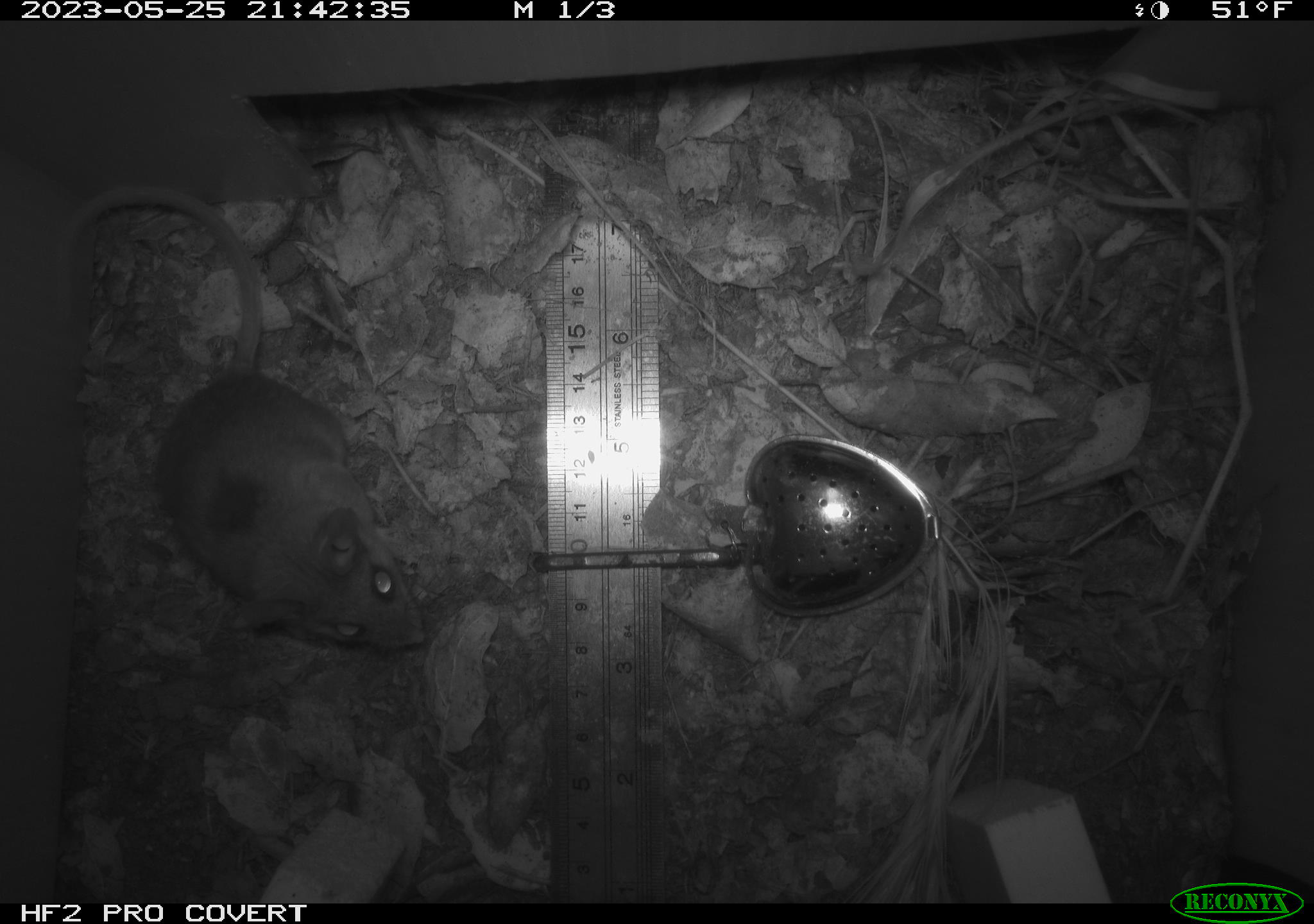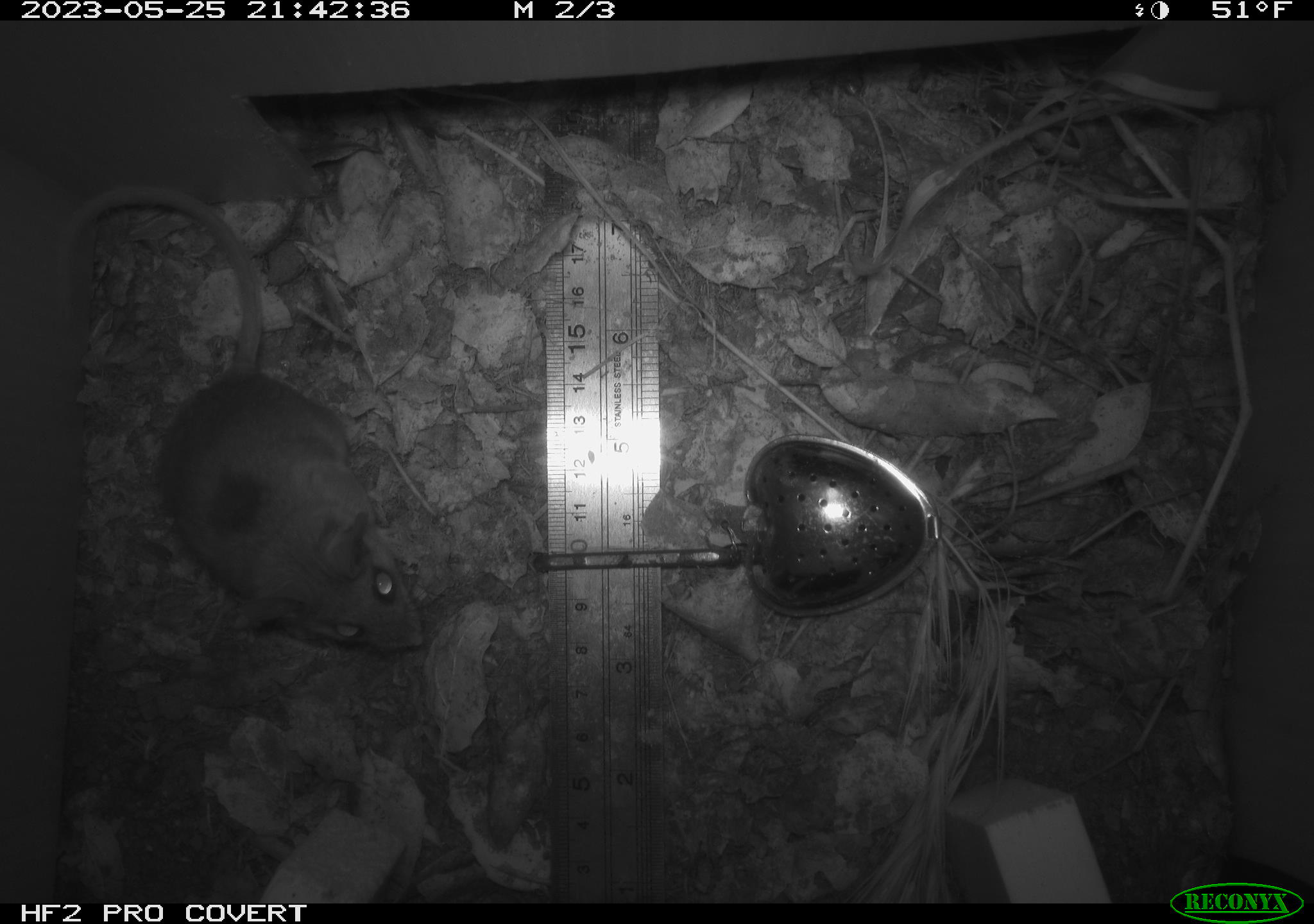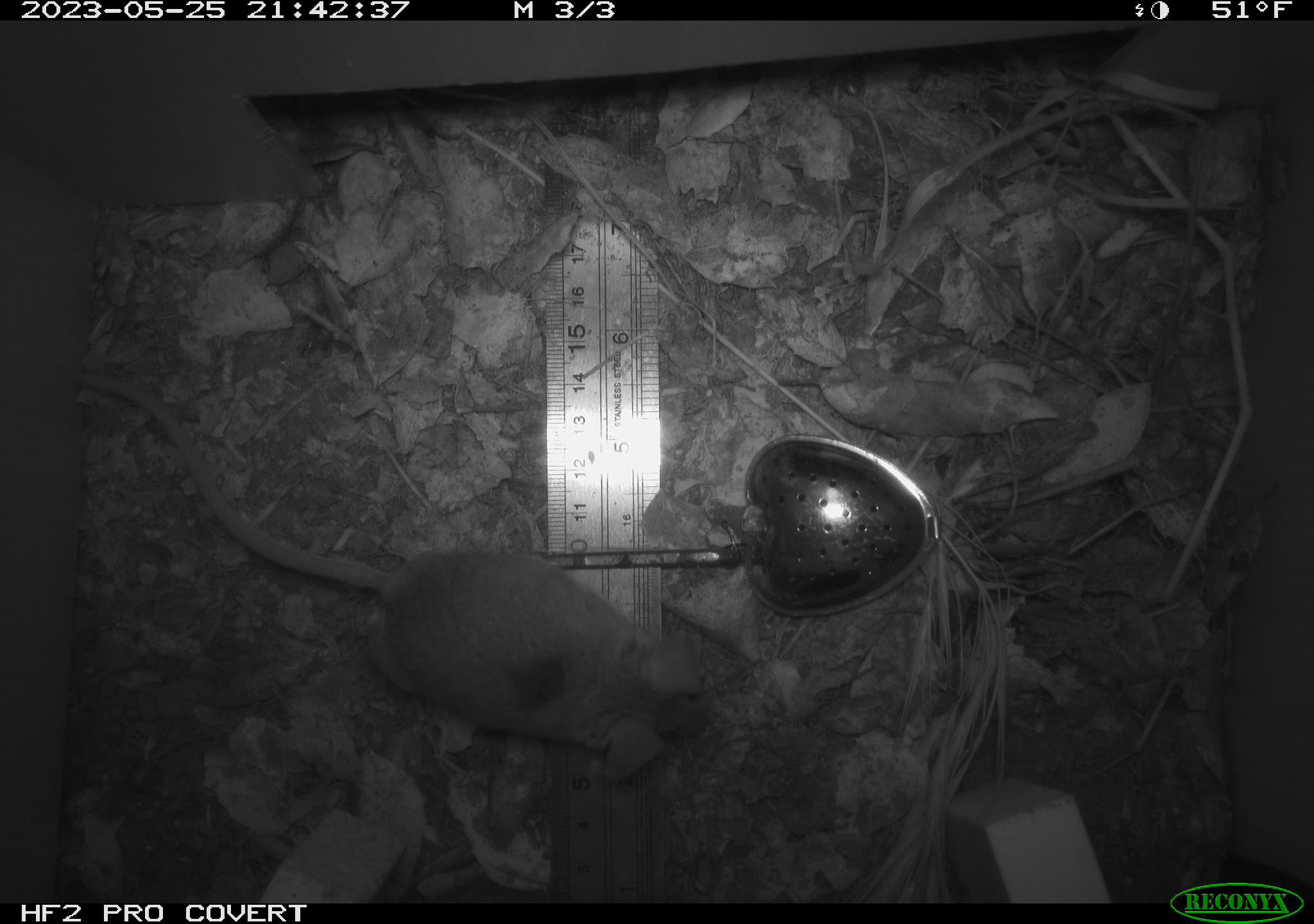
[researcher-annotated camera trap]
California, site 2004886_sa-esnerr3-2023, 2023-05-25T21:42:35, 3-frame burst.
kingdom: Animalia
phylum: Chordata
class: Mammalia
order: Rodentia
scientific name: Rodentia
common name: mouse species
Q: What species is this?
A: Mouse species (Rodentia).